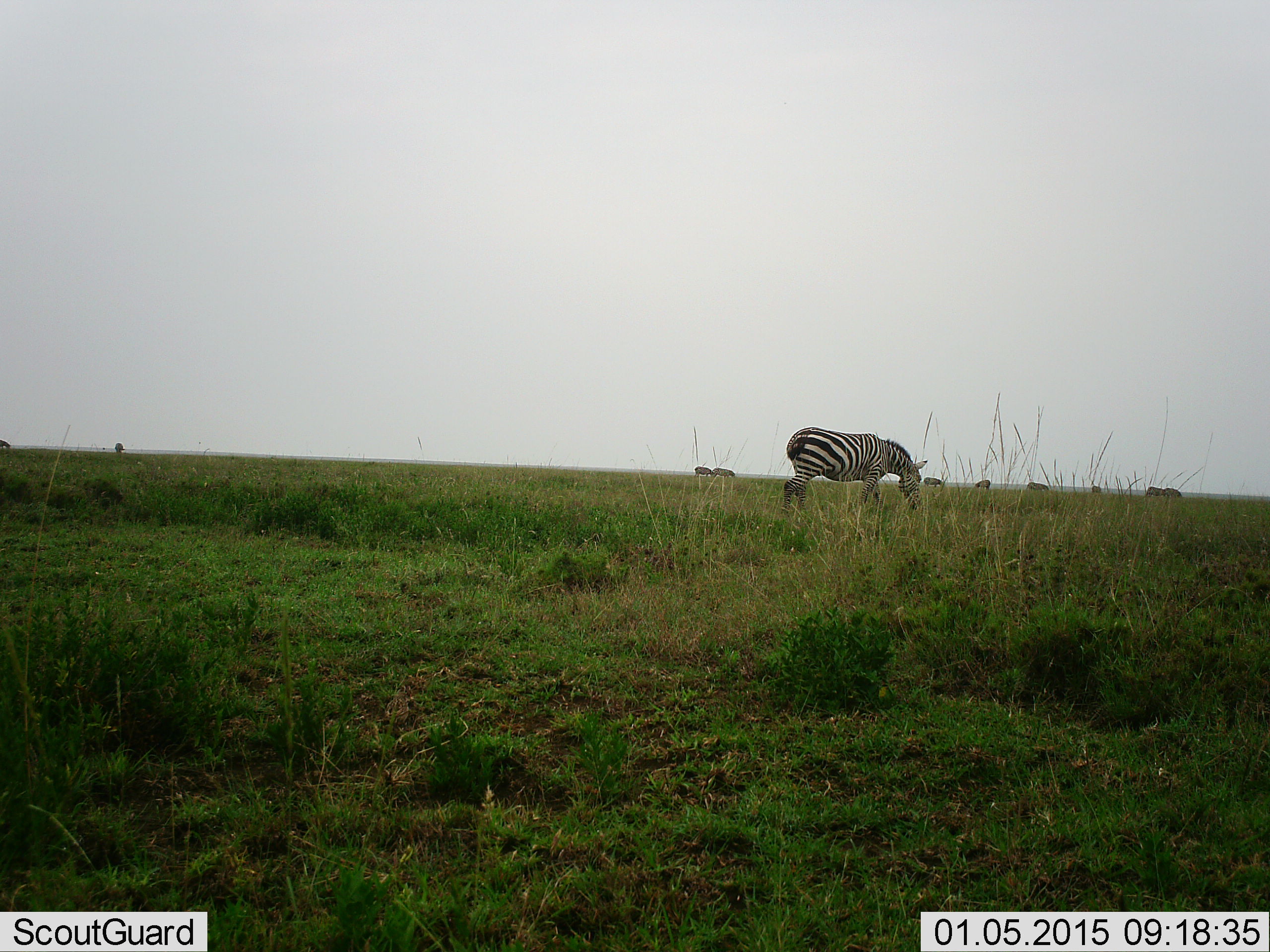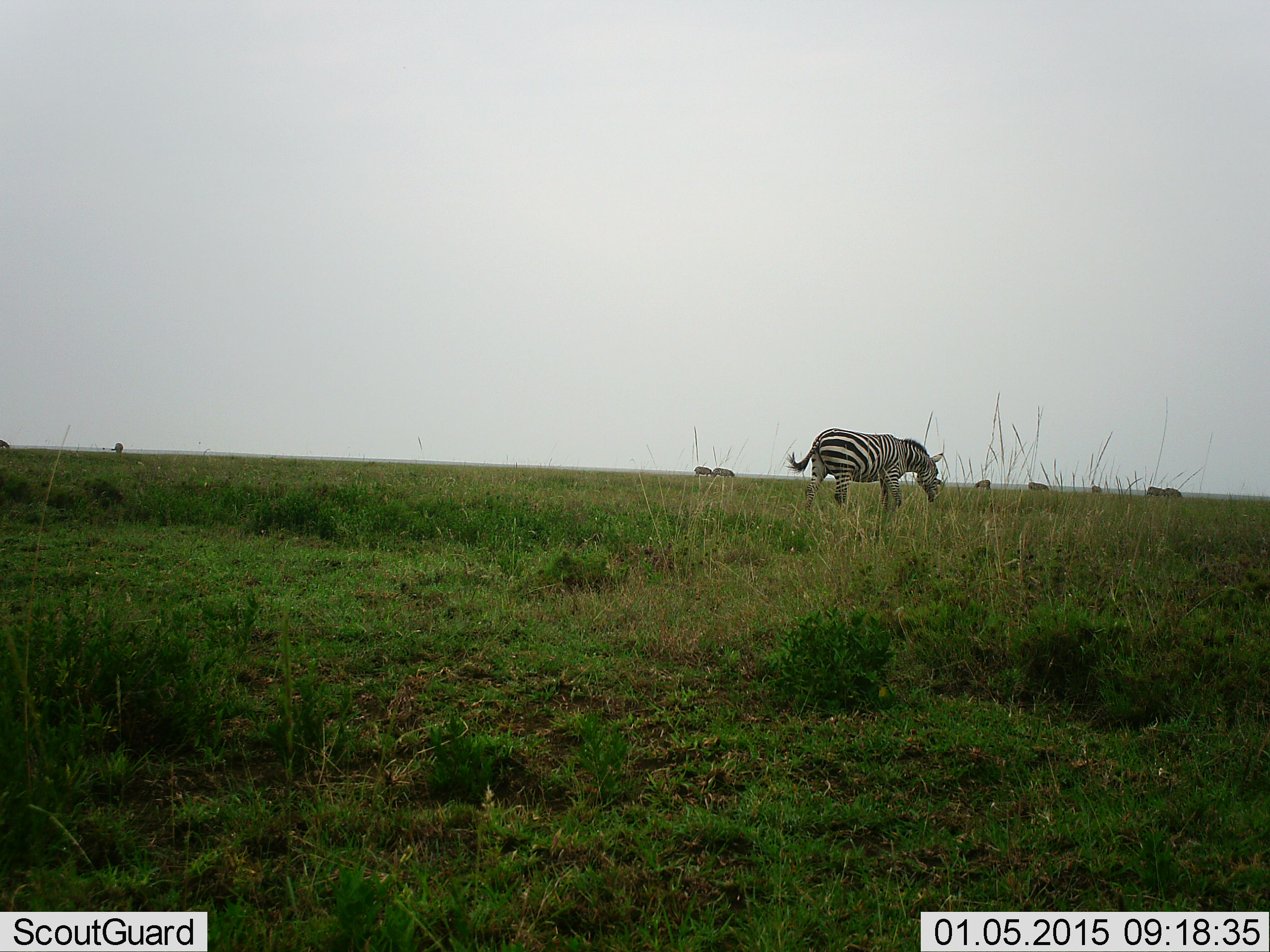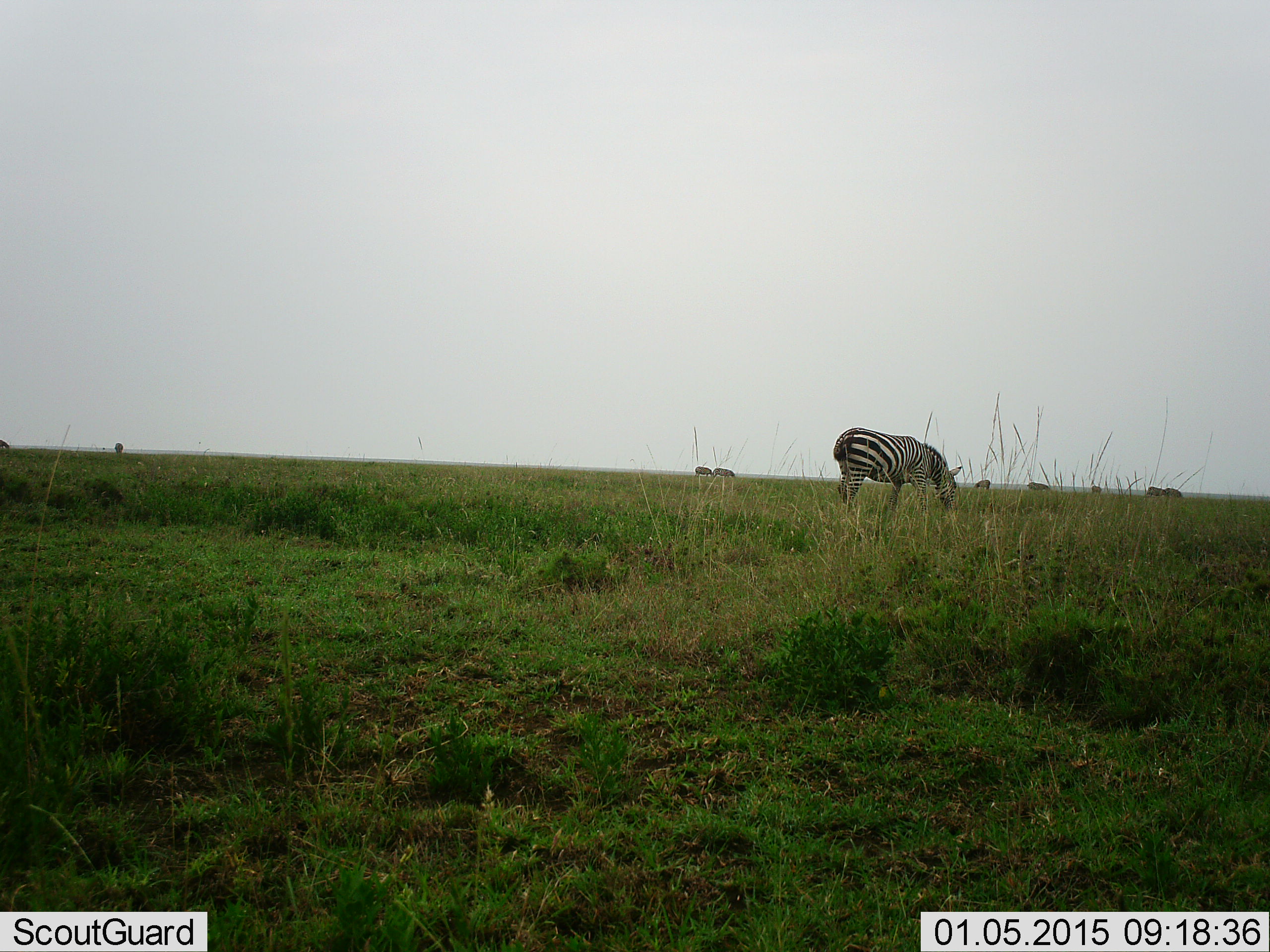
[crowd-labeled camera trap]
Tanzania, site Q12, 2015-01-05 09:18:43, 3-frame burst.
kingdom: Animalia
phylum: Chordata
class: Mammalia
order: Perissodactyla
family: Equidae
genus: Equus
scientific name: Equus quagga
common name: plains zebra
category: zebra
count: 7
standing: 20%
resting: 0%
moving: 50%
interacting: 0%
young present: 0%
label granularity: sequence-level